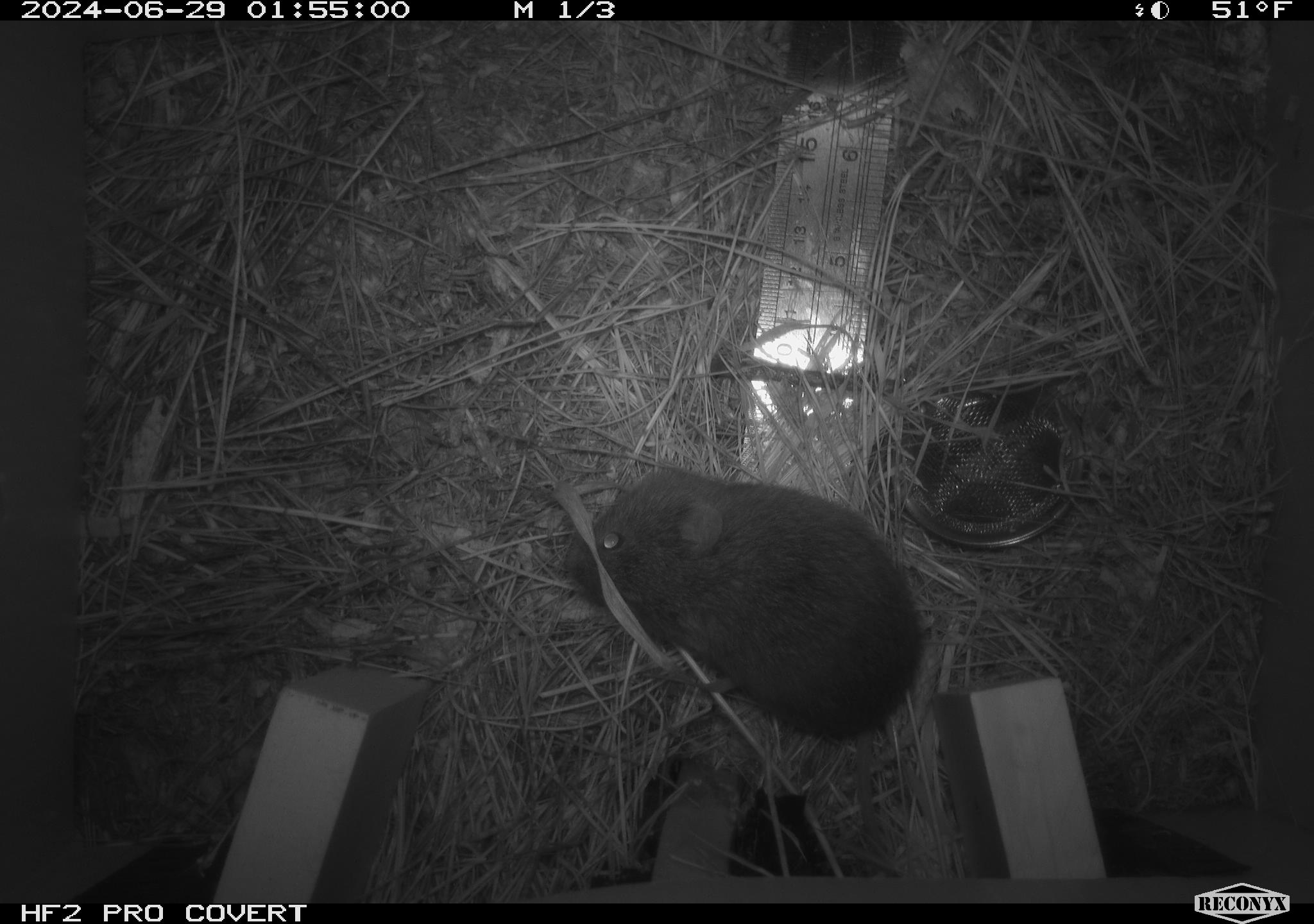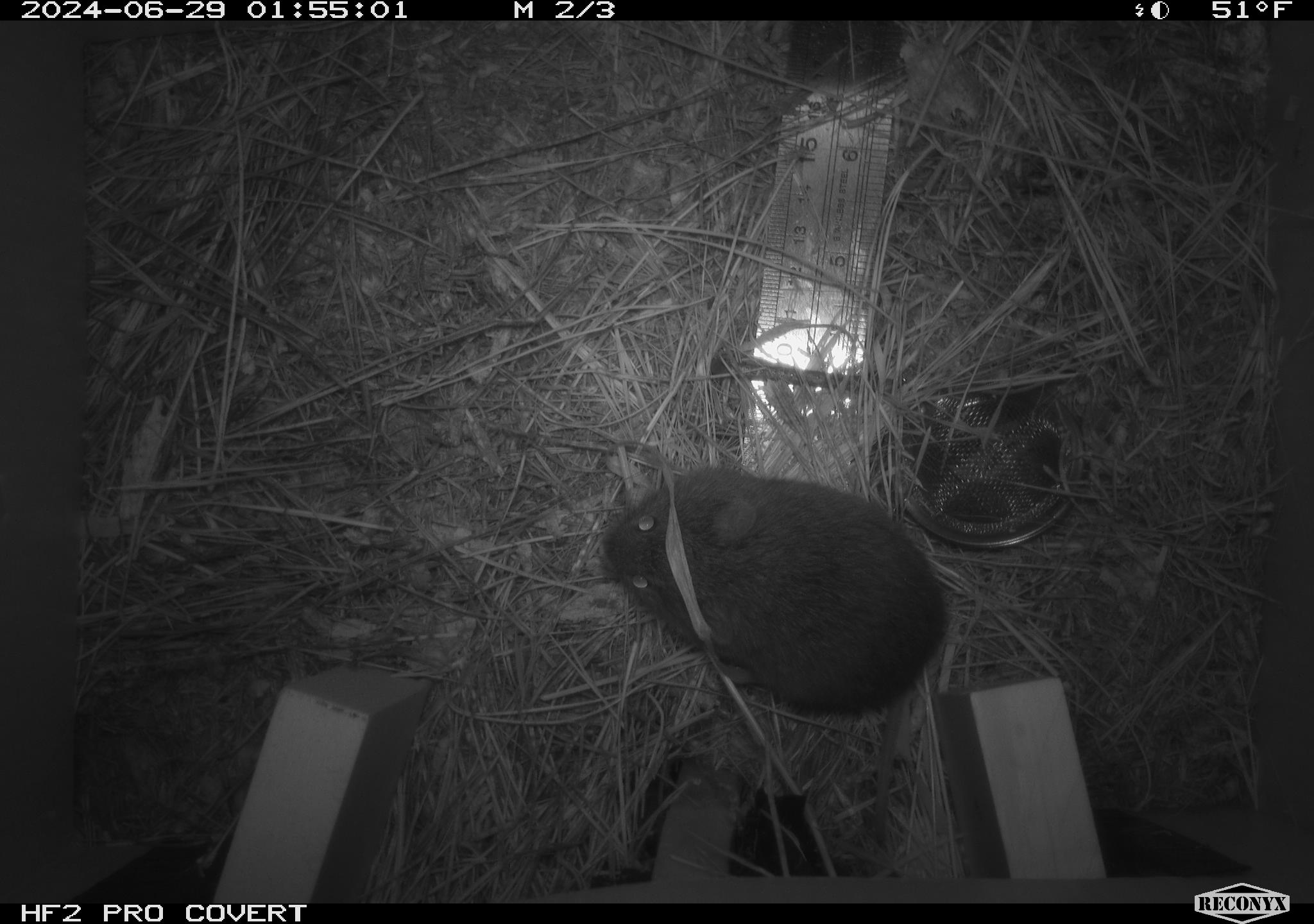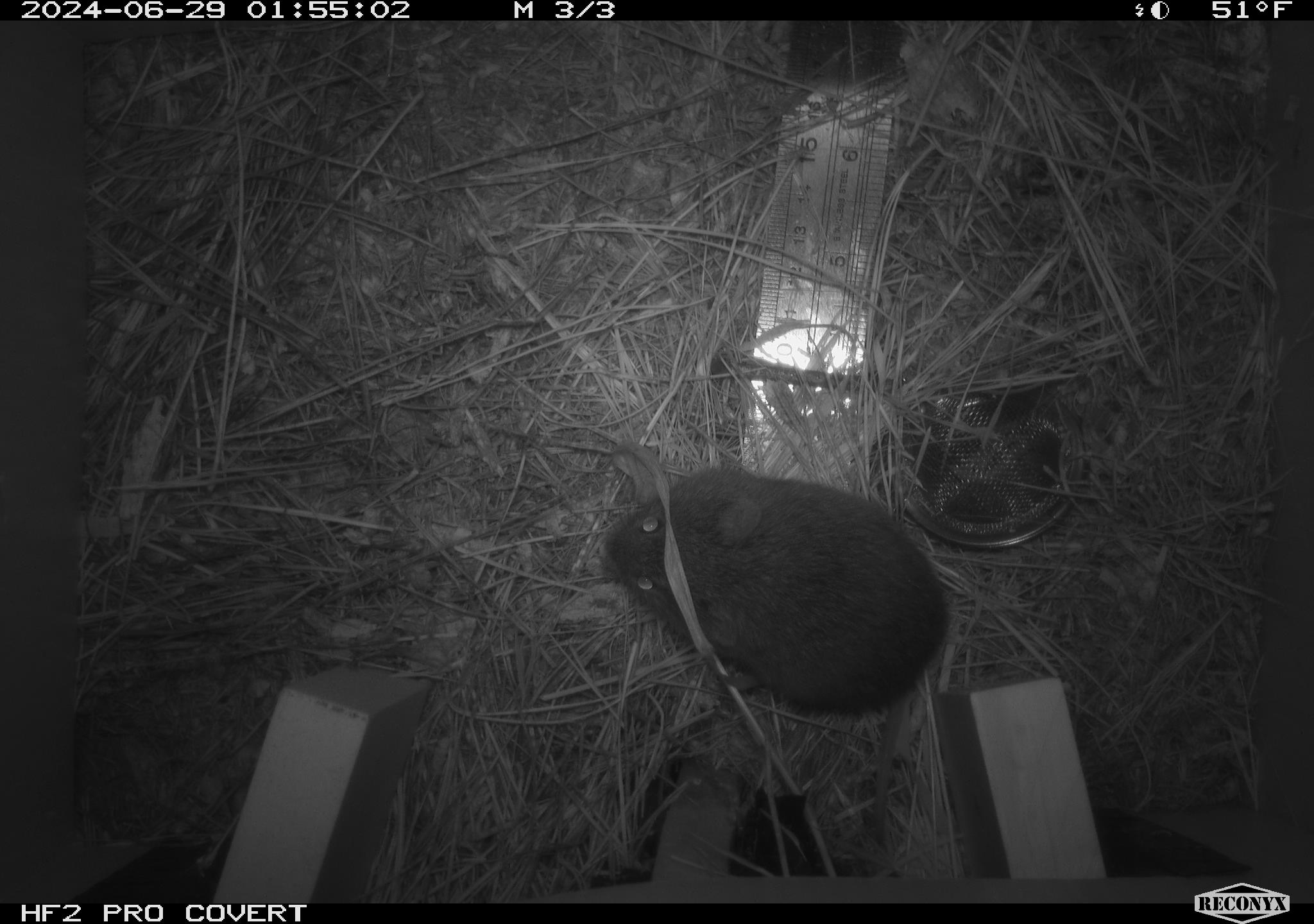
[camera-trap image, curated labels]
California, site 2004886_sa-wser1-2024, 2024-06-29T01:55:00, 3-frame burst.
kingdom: Animalia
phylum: Chordata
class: Mammalia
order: Rodentia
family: Cricetidae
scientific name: Arvicolinae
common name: voles, lemmings, and muskrats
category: arvicolinae subfamily